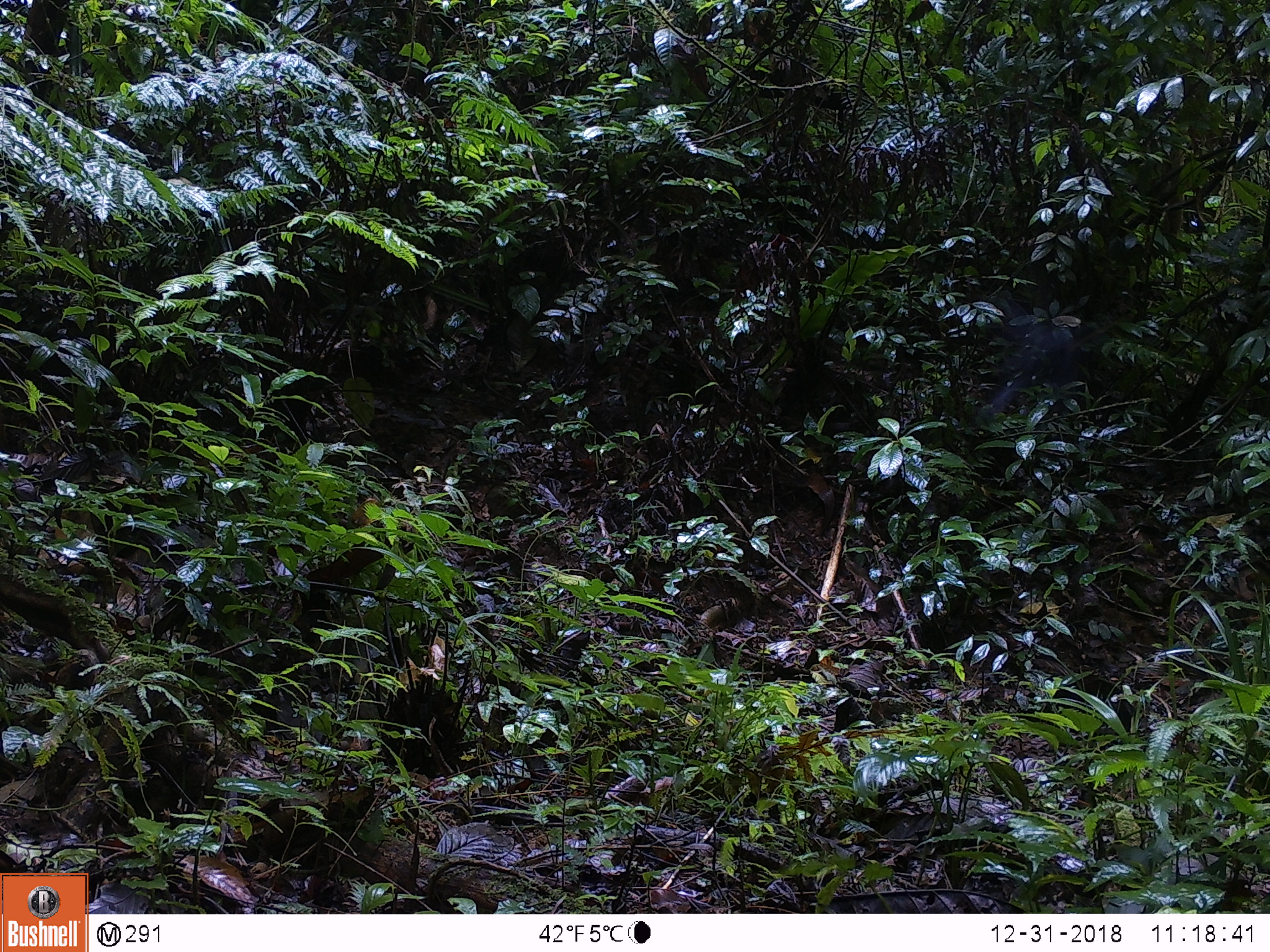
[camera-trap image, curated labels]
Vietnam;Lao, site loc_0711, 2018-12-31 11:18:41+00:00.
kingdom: Animalia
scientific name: Animalia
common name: animal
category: unidentified animal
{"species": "unidentified animal (animal) (Animalia)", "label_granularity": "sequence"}